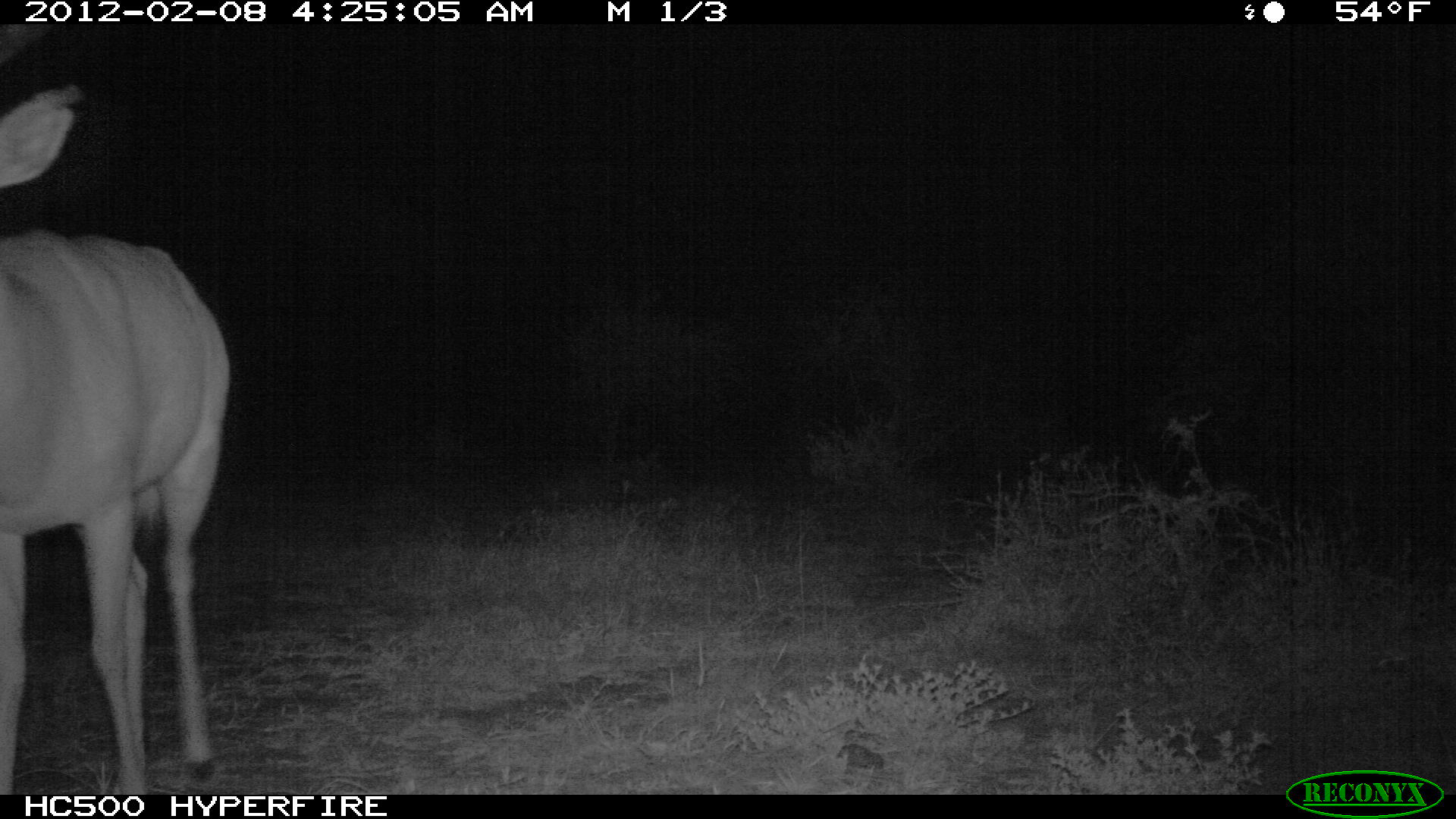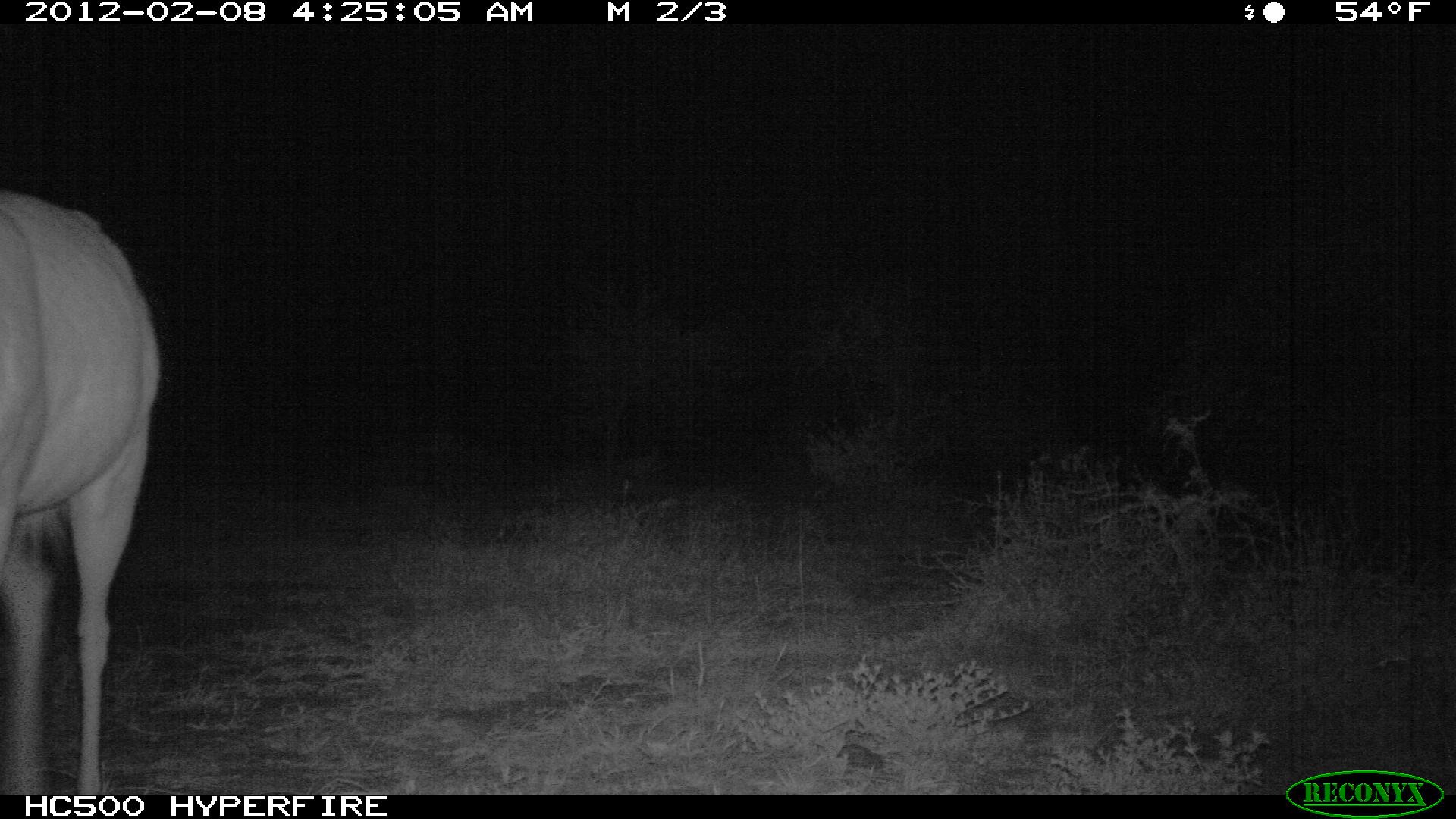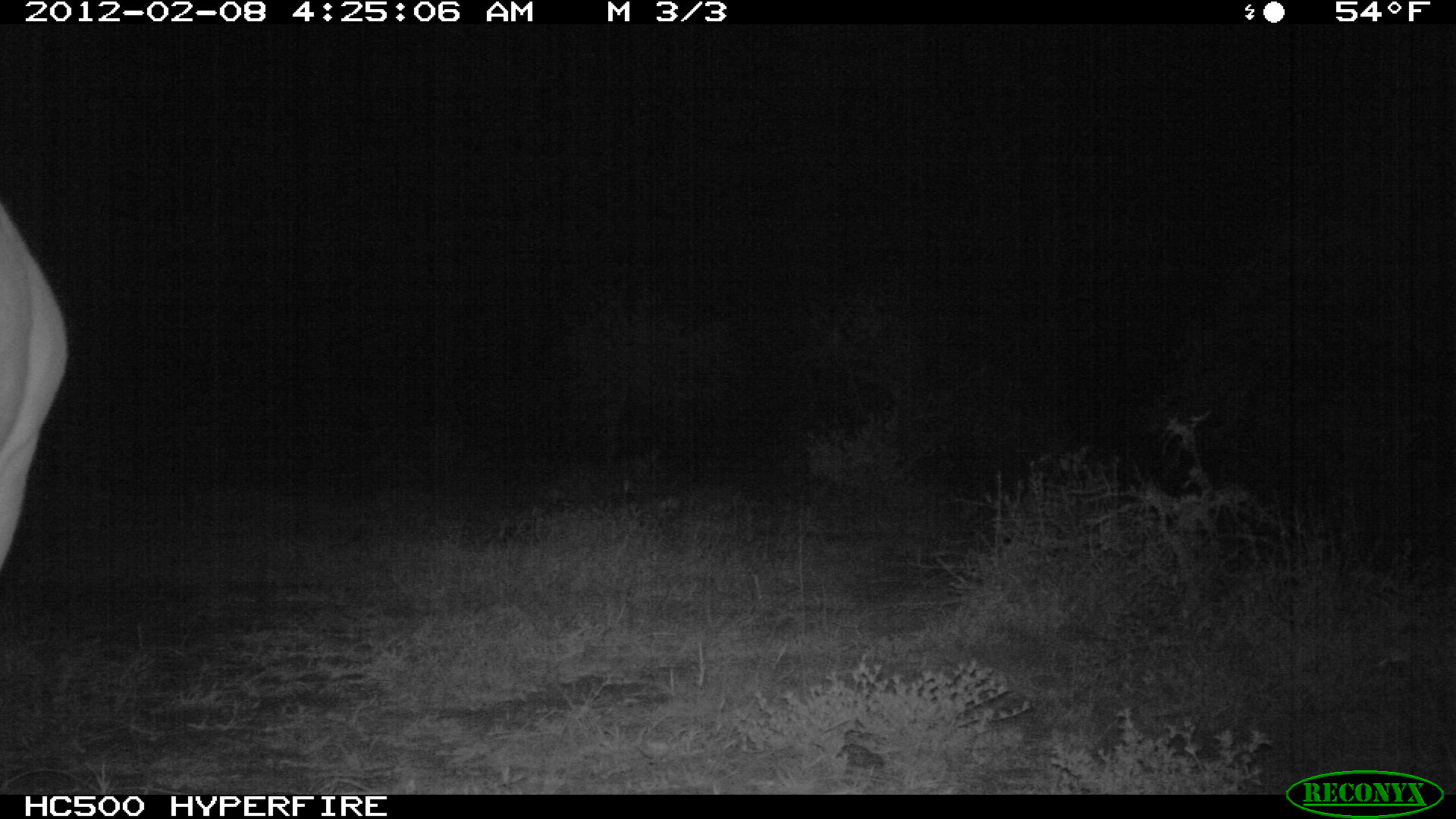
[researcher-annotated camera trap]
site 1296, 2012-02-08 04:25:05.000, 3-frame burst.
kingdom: Animalia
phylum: Chordata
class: Mammalia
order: Artiodactyla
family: Bovidae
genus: Aepyceros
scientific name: Aepyceros melampus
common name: impala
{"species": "Aepyceros melampus (impala)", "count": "1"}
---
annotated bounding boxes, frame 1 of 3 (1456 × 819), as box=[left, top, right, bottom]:
aepyceros melampus: box=[0, 22, 236, 792]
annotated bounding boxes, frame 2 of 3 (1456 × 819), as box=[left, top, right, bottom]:
aepyceros melampus: box=[0, 188, 164, 795]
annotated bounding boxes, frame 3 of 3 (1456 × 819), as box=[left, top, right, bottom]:
aepyceros melampus: box=[0, 201, 72, 564]